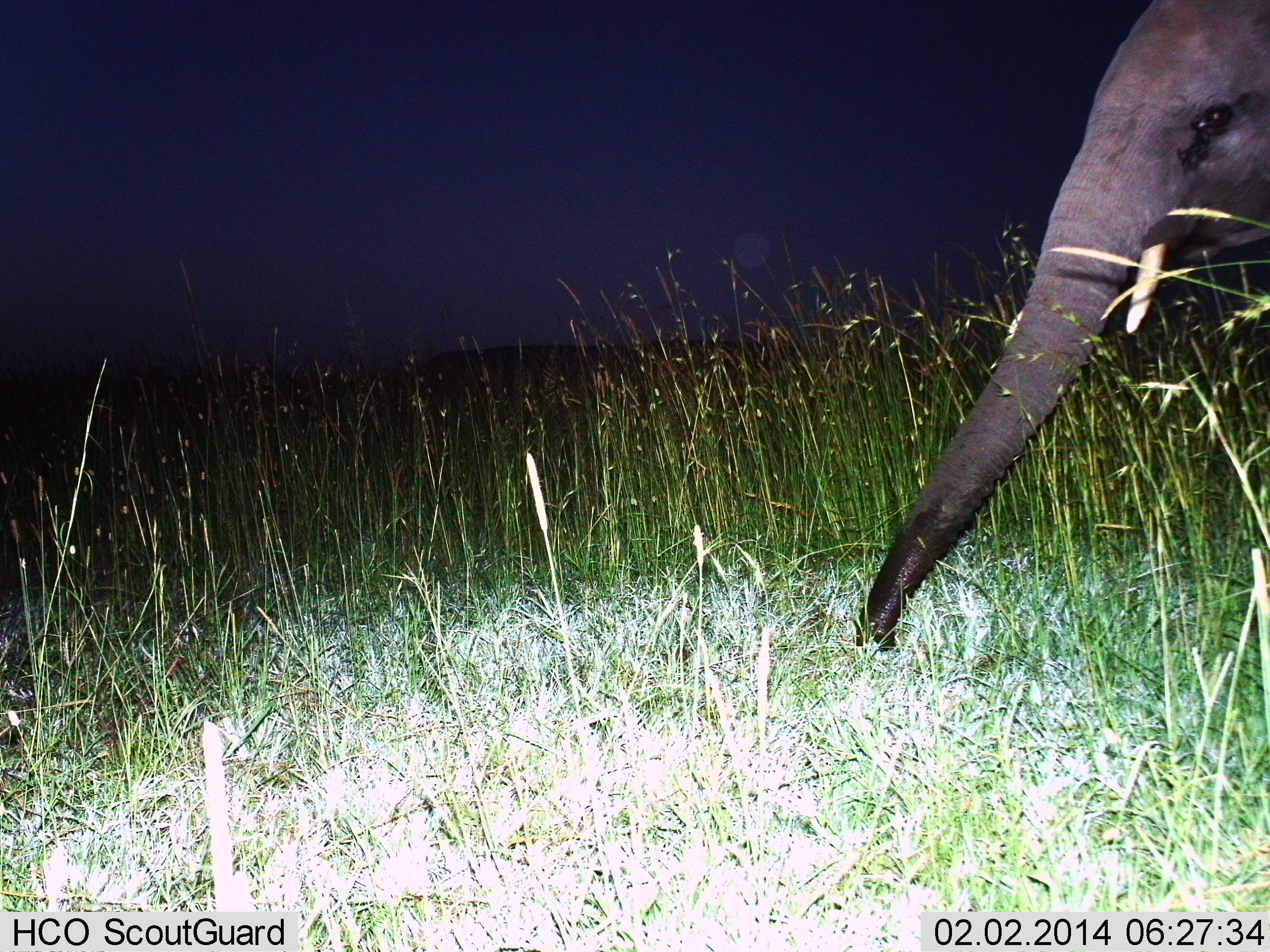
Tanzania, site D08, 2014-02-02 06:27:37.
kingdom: Animalia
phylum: Chordata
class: Mammalia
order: Proboscidea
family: Elephantidae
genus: Loxodonta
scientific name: Loxodonta africana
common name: african bush elephant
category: elephant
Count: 1.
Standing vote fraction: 50%.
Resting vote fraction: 0%.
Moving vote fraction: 0%.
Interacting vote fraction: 0%.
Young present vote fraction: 0%.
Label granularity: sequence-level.